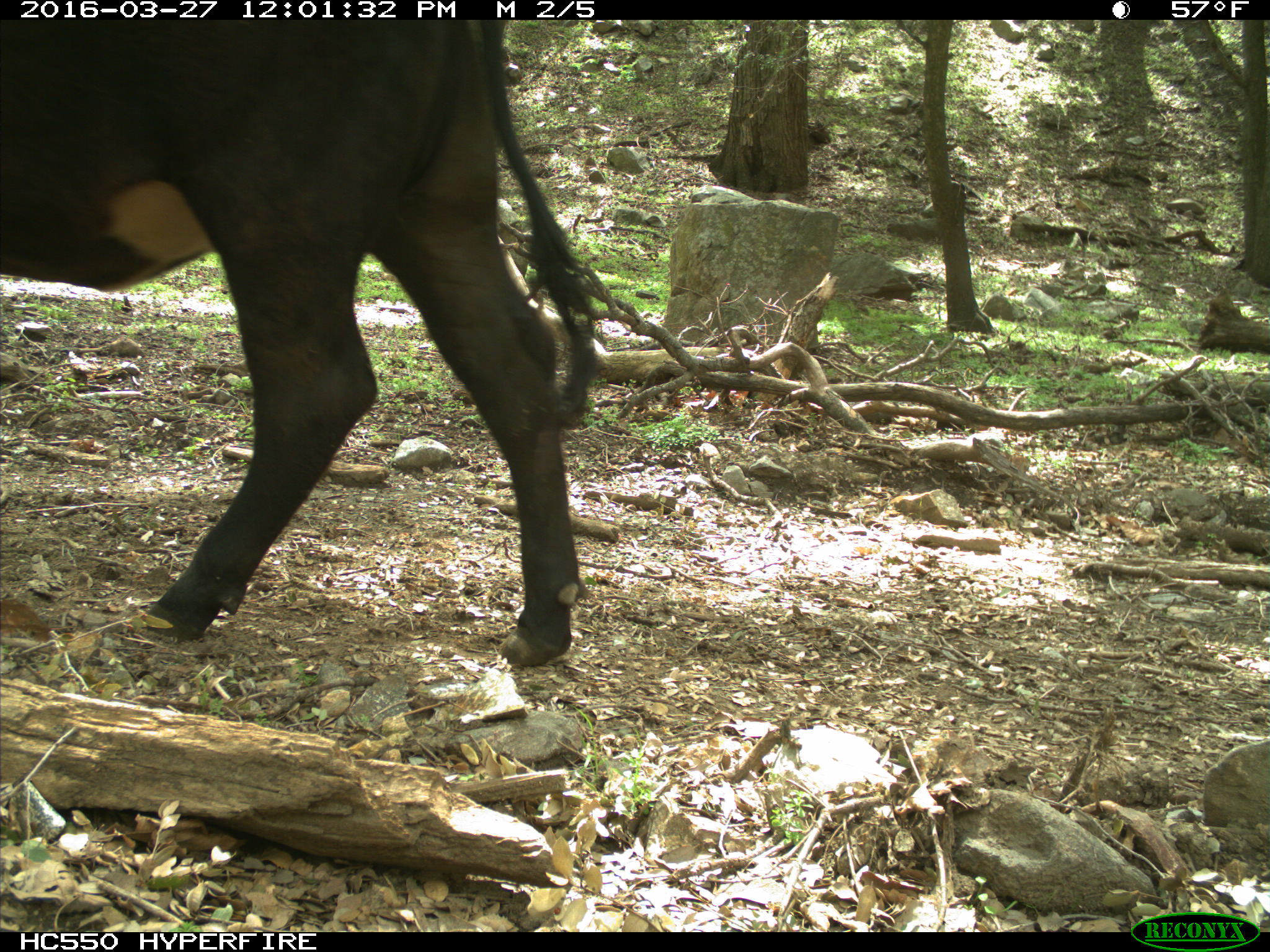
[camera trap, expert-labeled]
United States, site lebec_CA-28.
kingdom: Animalia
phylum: Chordata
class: Mammalia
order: Artiodactyla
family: Bovidae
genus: Bos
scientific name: Bos taurus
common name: domestic cow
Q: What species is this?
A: Bos taurus (domestic cow).